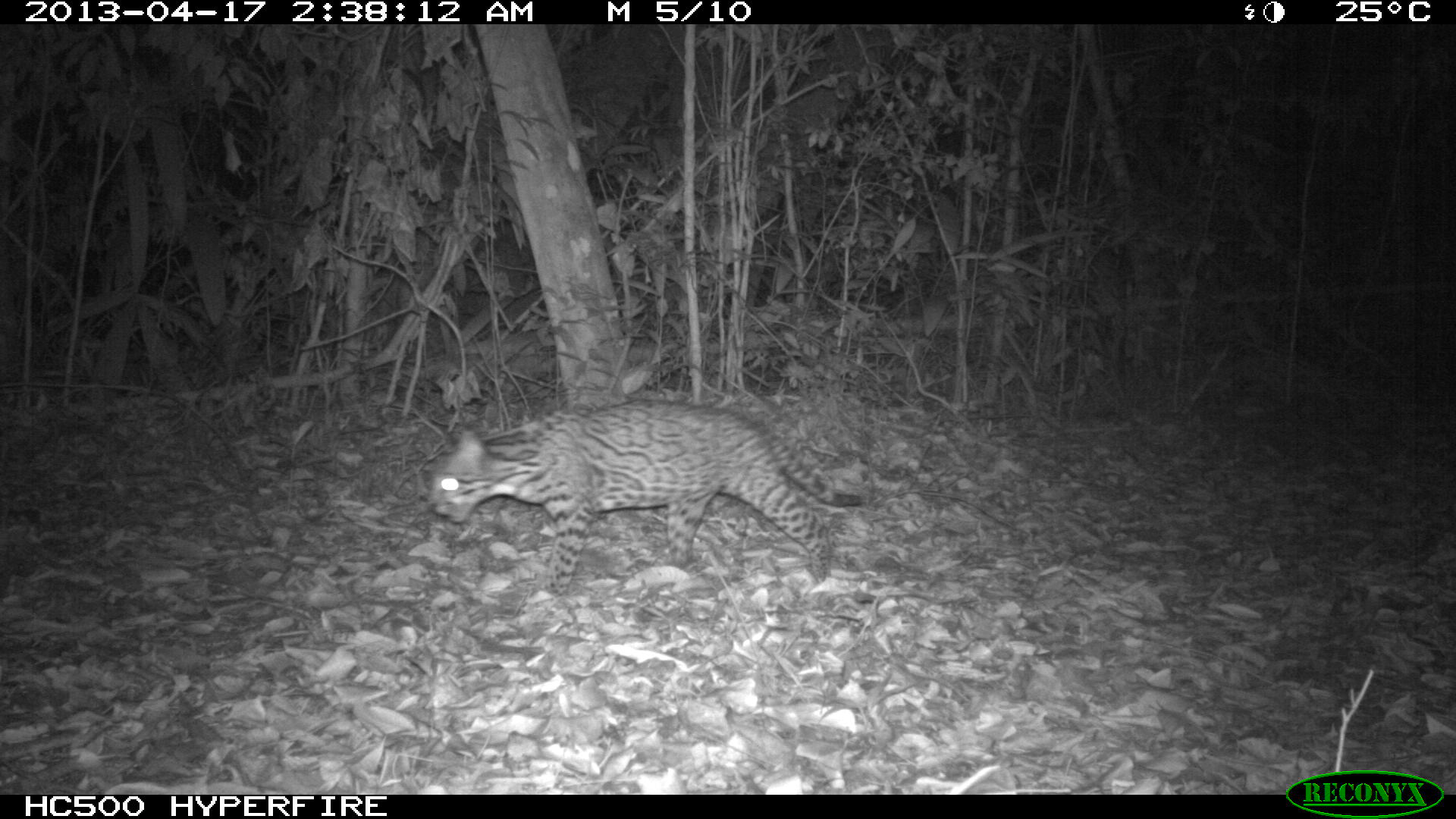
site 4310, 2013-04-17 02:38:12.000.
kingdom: Animalia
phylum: Chordata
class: Mammalia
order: Carnivora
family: Felidae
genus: Leopardus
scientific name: Leopardus pardalis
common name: ocelot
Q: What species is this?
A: Leopardus pardalis (ocelot).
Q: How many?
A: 1.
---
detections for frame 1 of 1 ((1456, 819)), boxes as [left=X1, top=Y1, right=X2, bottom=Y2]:
leopardus pardalis: [left=426, top=396, right=863, bottom=595]